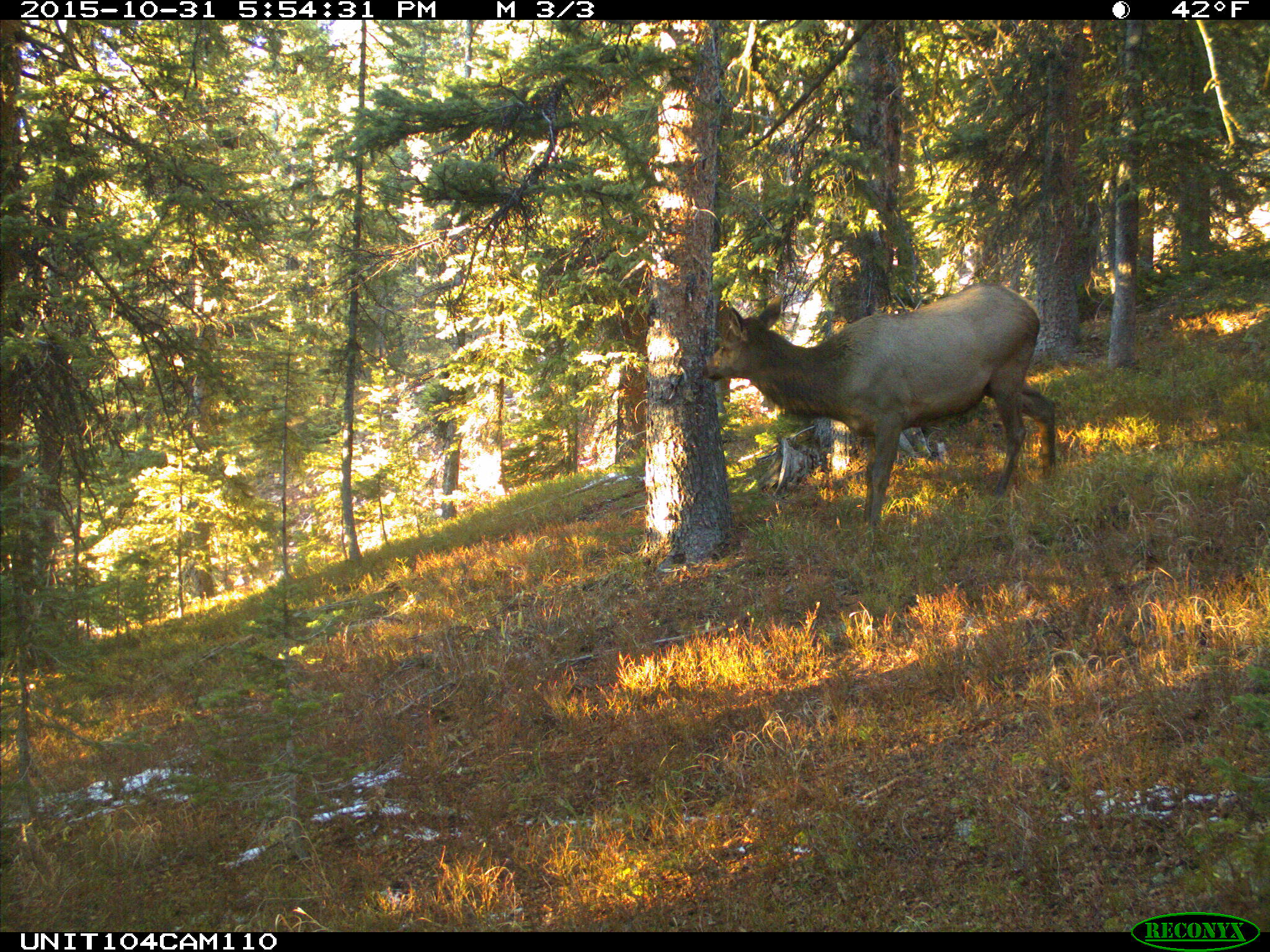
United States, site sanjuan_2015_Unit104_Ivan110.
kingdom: Animalia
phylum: Chordata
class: Mammalia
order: Artiodactyla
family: Cervidae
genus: Cervus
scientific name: Cervus elaphus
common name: red deer